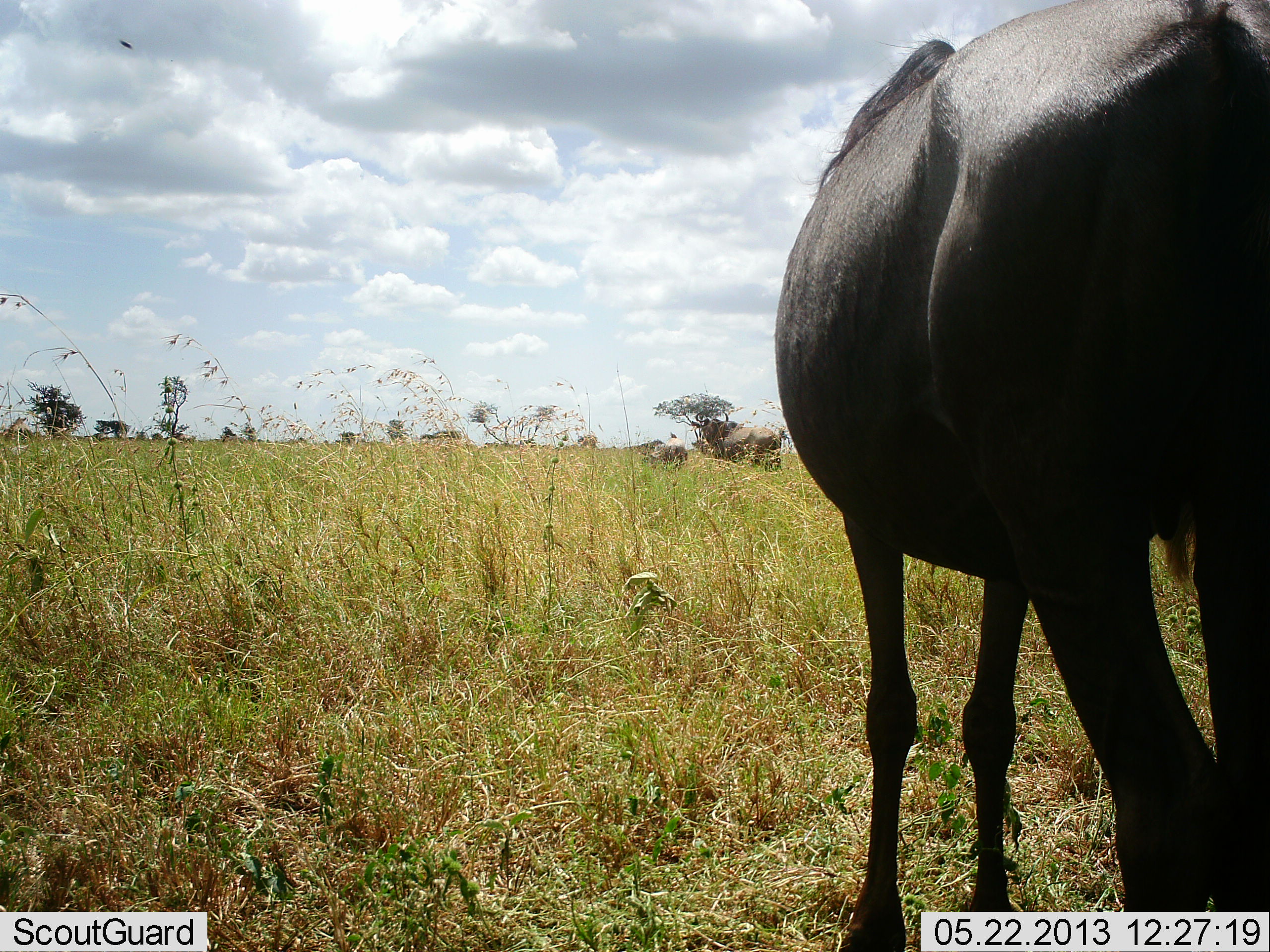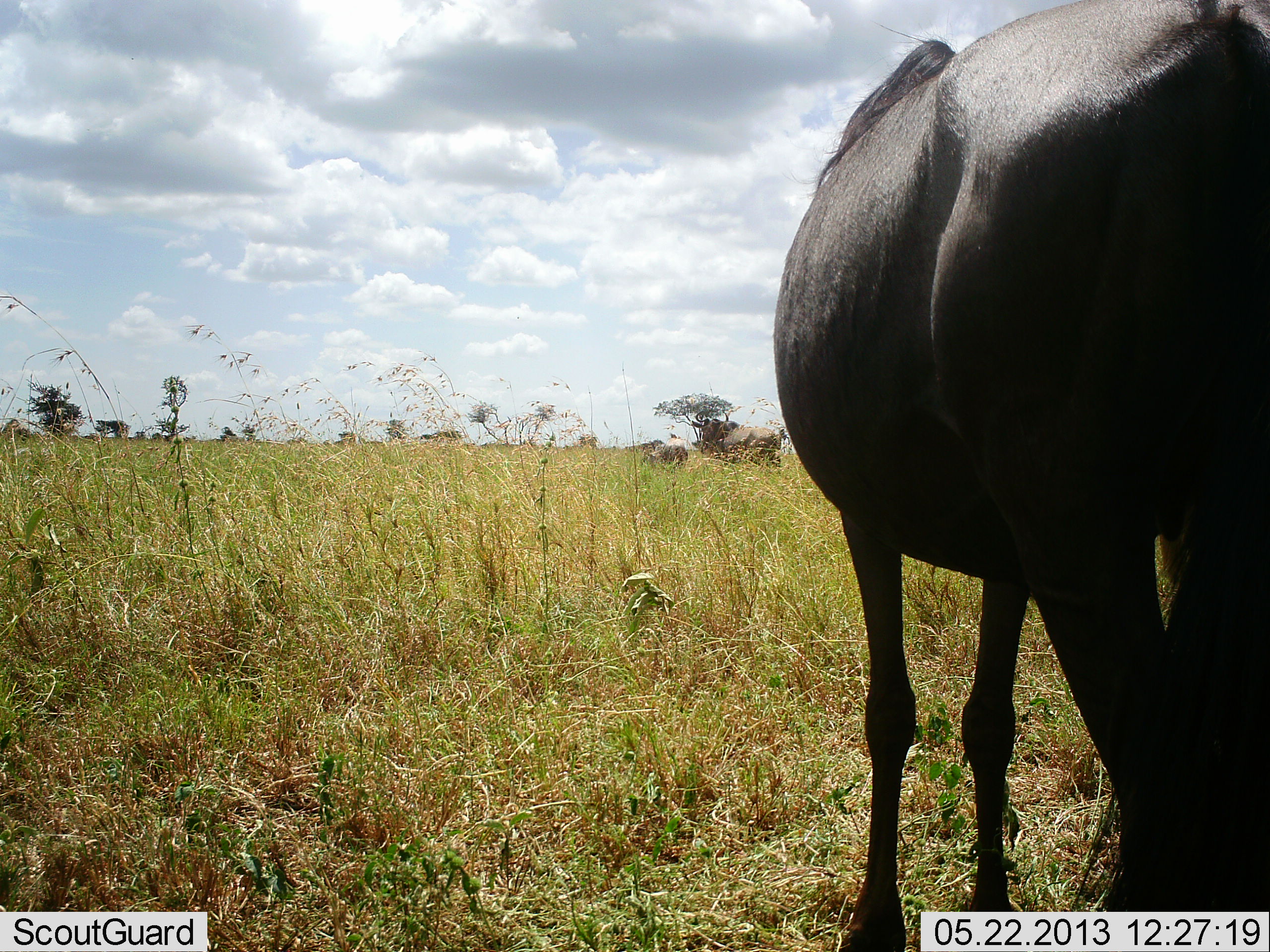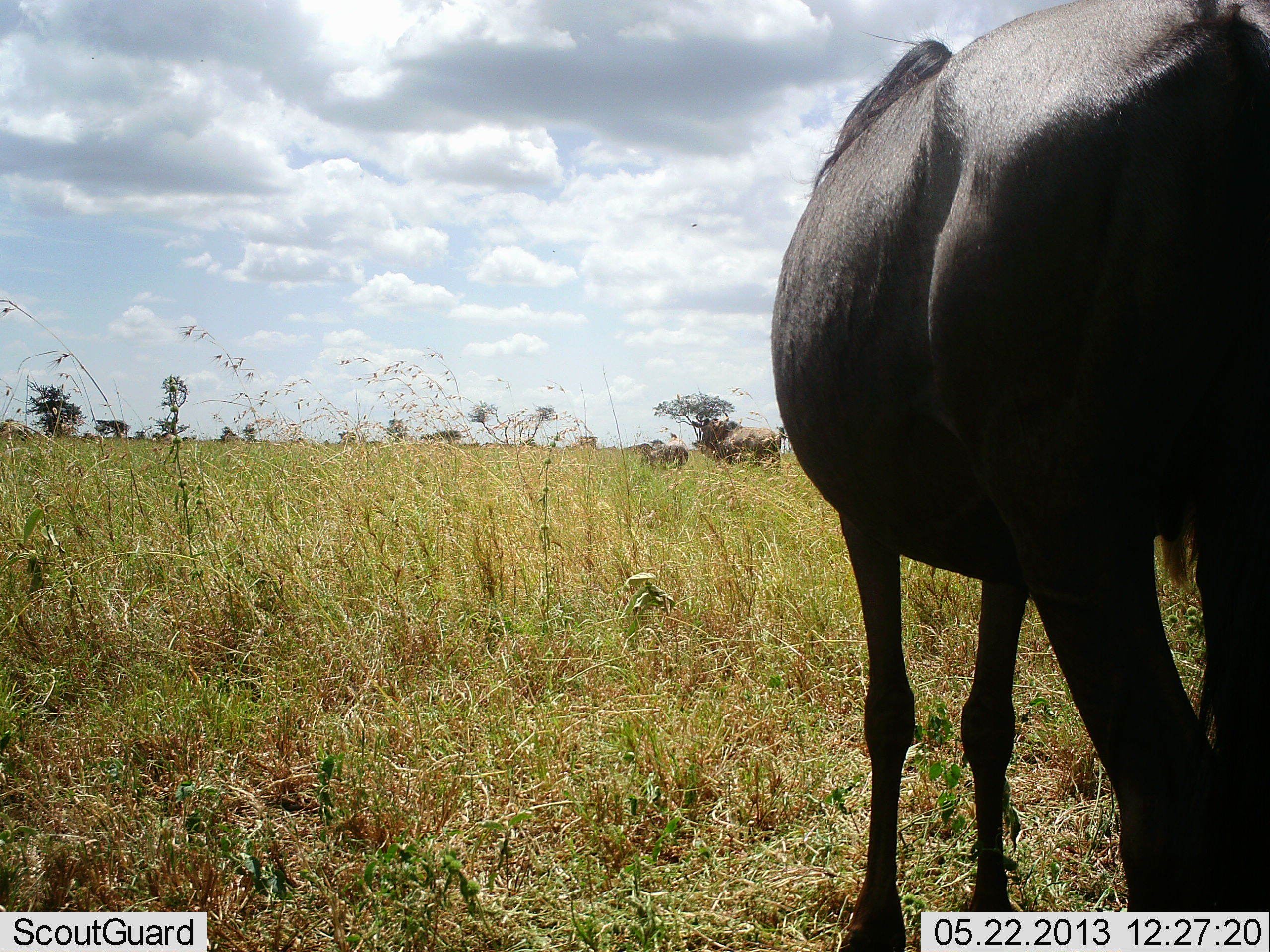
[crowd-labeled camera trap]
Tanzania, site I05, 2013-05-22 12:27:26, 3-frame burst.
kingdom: Animalia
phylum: Chordata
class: Mammalia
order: Artiodactyla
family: Bovidae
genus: Connochaetes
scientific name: Connochaetes taurinus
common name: blue wildebeest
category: wildebeest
Wildebeest (blue wildebeest) (Connochaetes taurinus), count 1. Behavior (volunteer vote fractions): standing 100%, resting 0%, moving 5%, interacting 0%. Young present (vote fraction): 5%. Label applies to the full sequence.